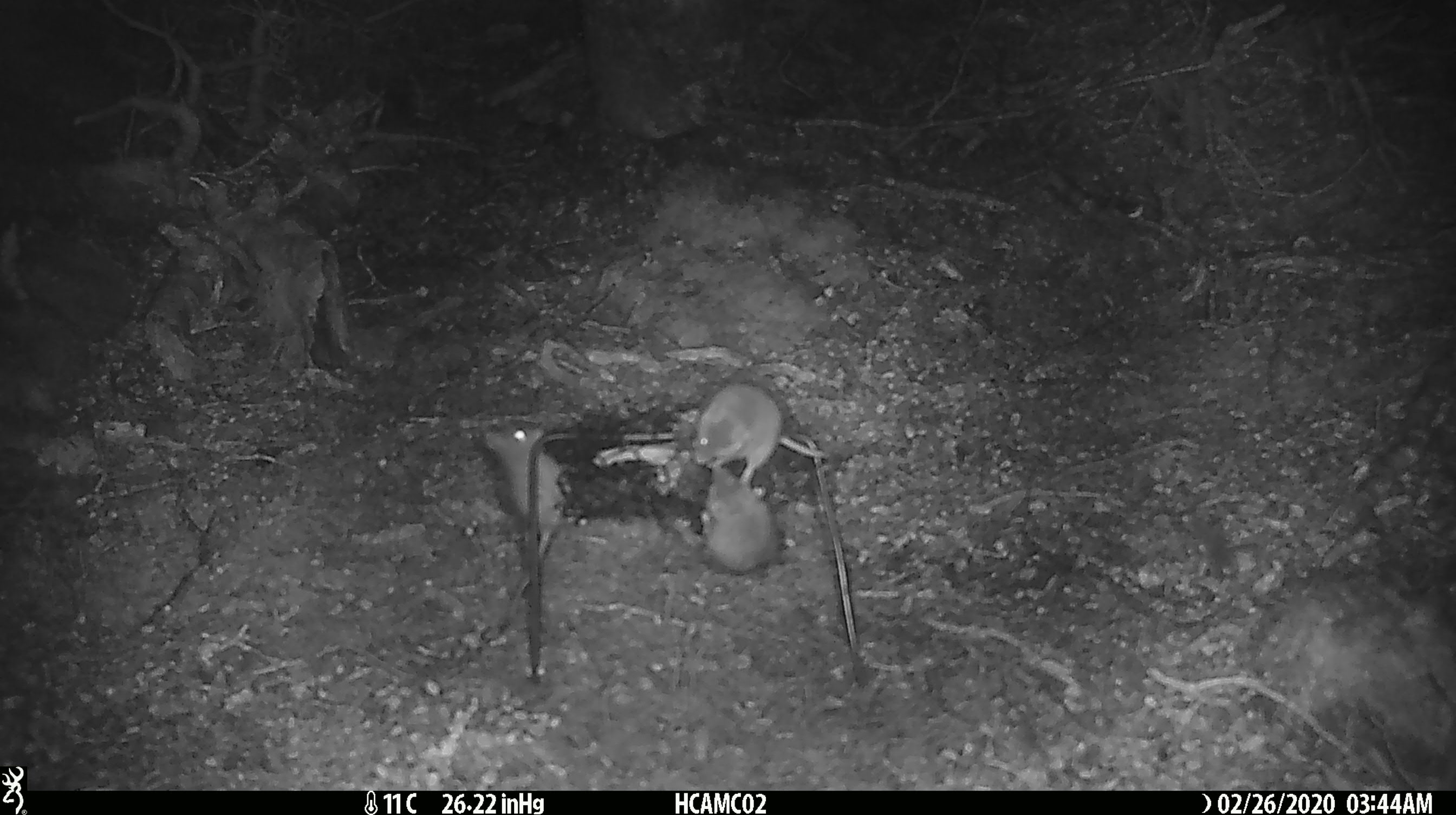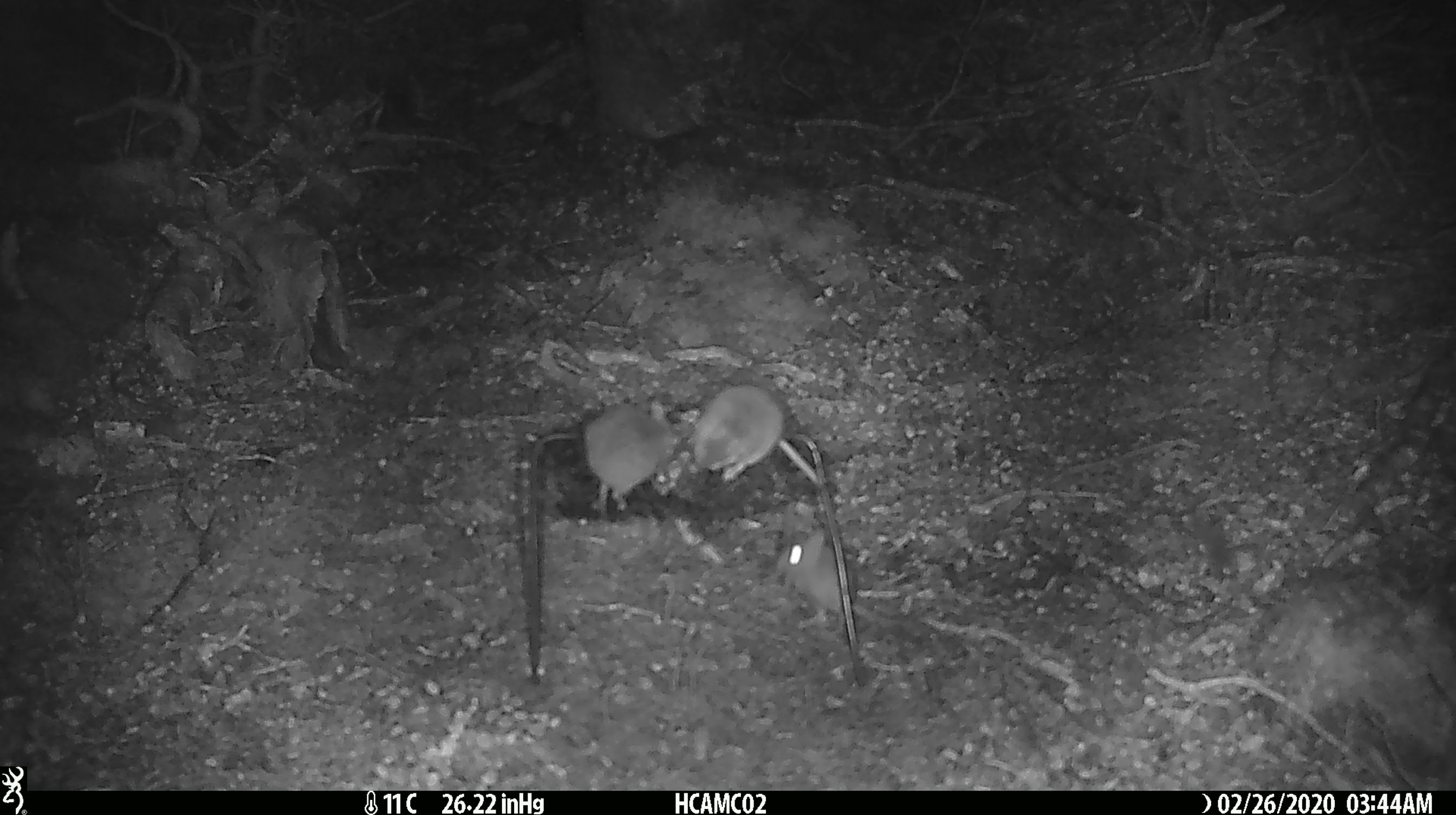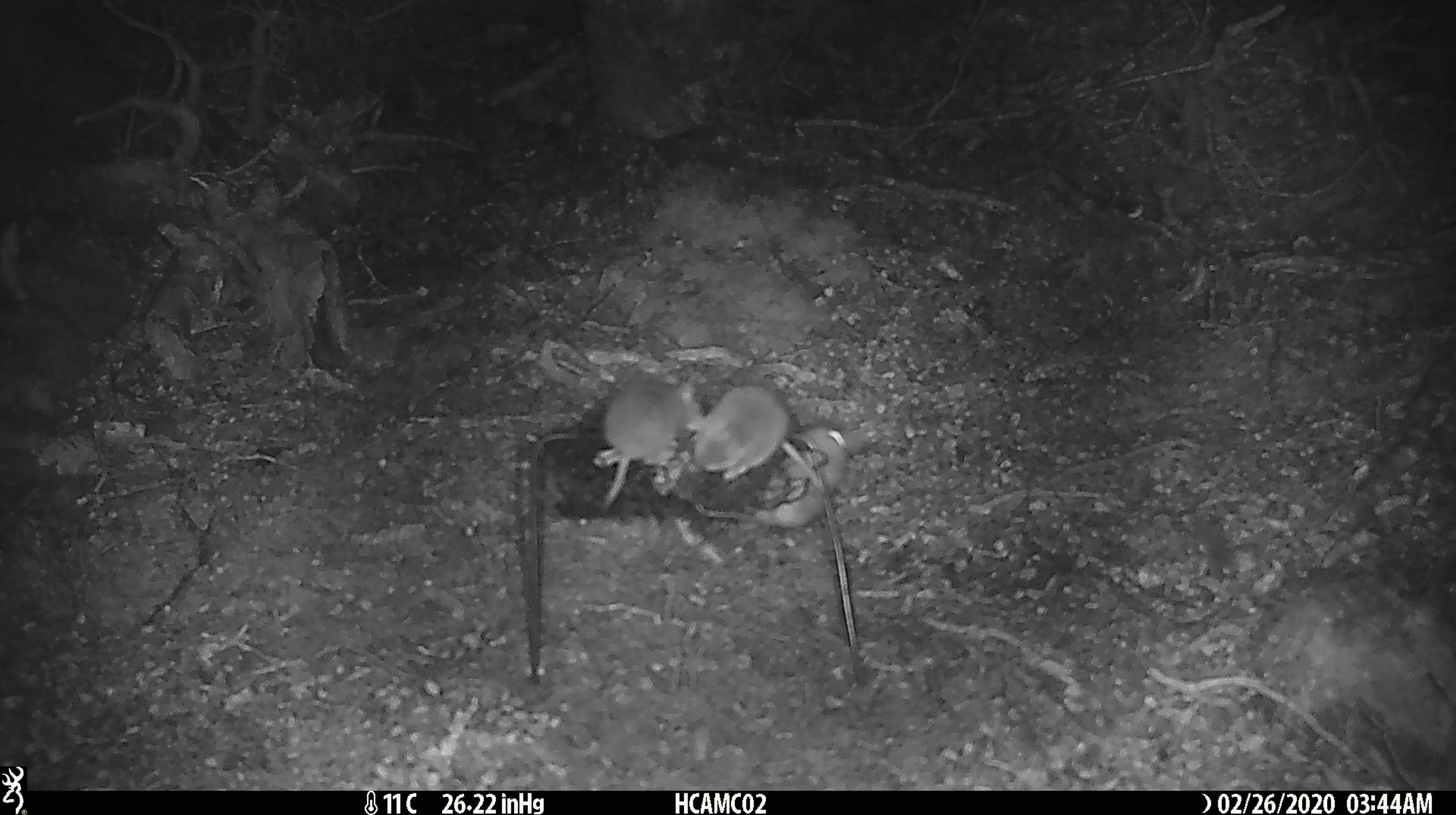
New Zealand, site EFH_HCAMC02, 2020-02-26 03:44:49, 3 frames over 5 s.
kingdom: Animalia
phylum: Chordata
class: Mammalia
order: Rodentia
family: Muridae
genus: Mus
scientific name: Mus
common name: mouse